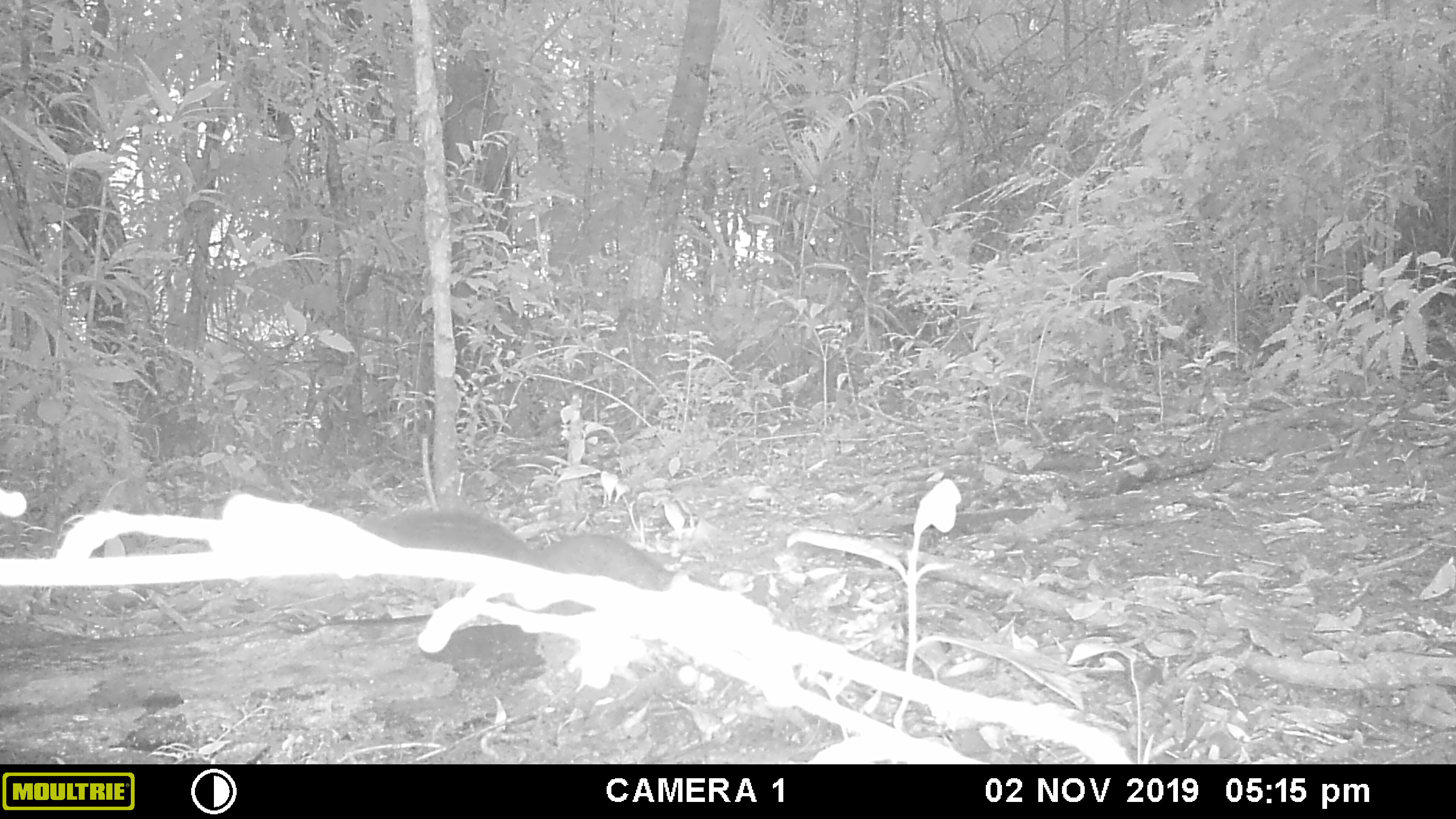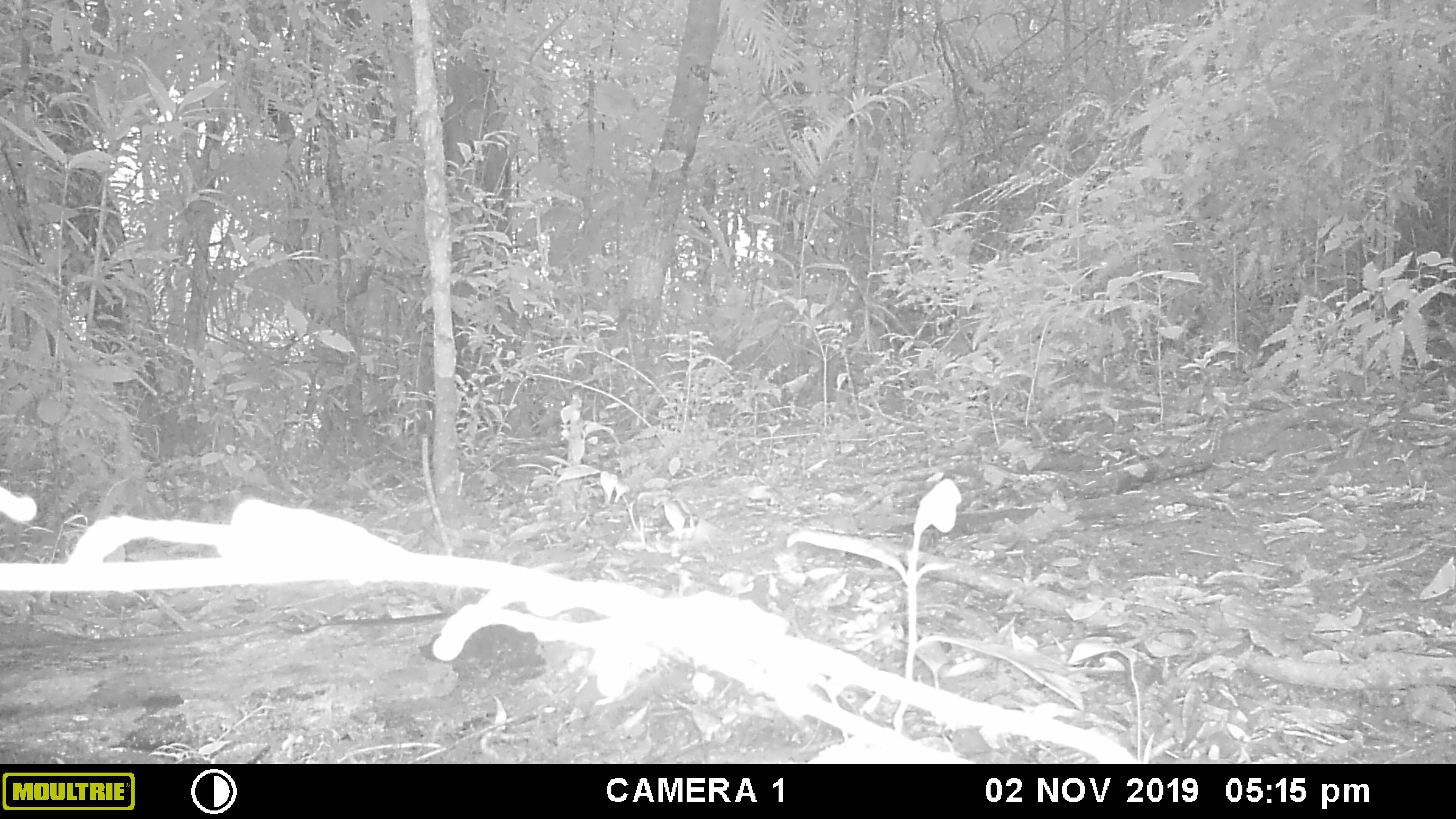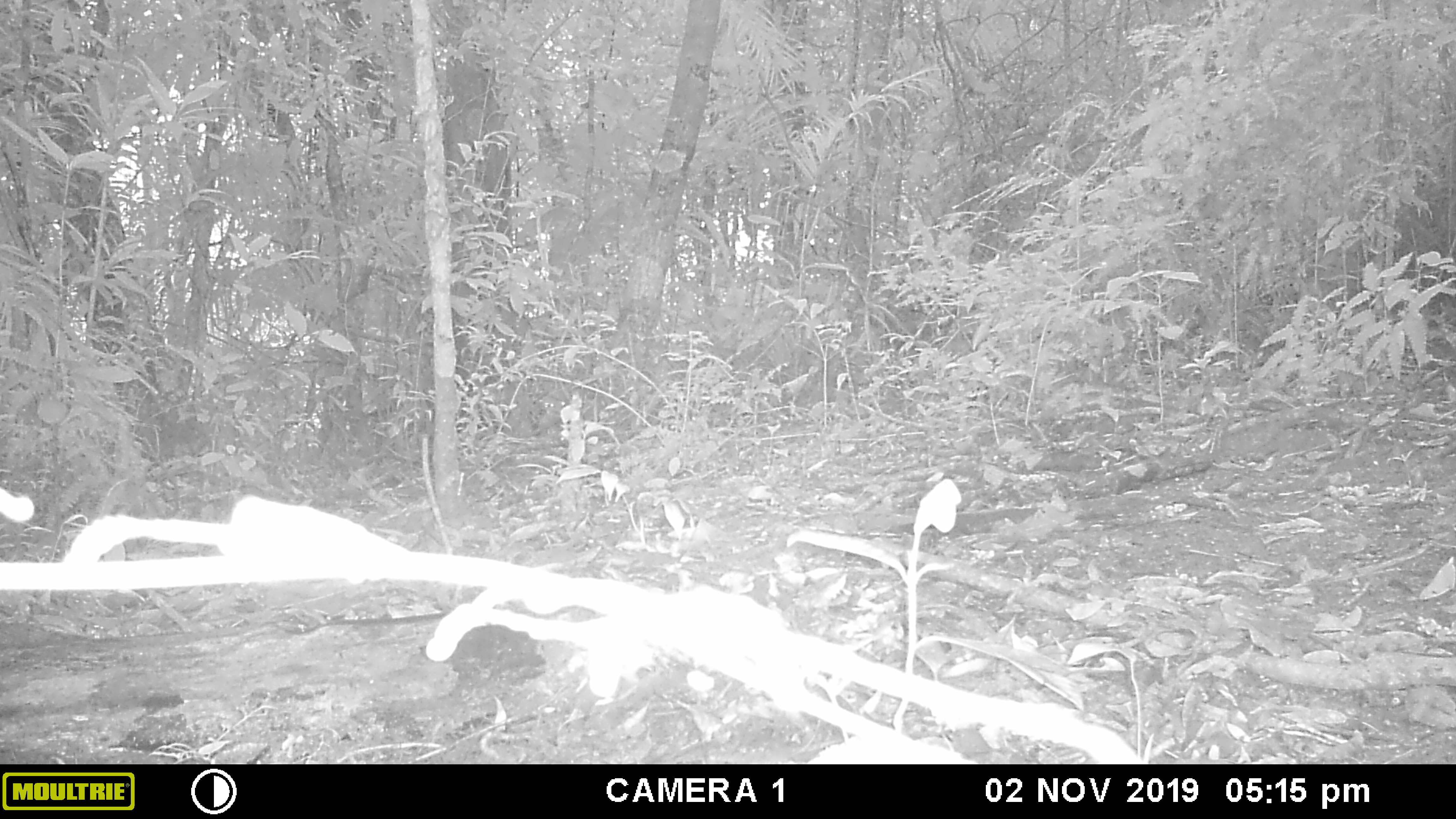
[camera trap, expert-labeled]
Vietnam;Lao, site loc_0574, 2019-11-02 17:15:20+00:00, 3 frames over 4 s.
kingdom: Animalia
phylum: Chordata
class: Mammalia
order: Rodentia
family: Sciuridae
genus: Sciurus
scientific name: Sciurus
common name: squirrel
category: unidentified squirrel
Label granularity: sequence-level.